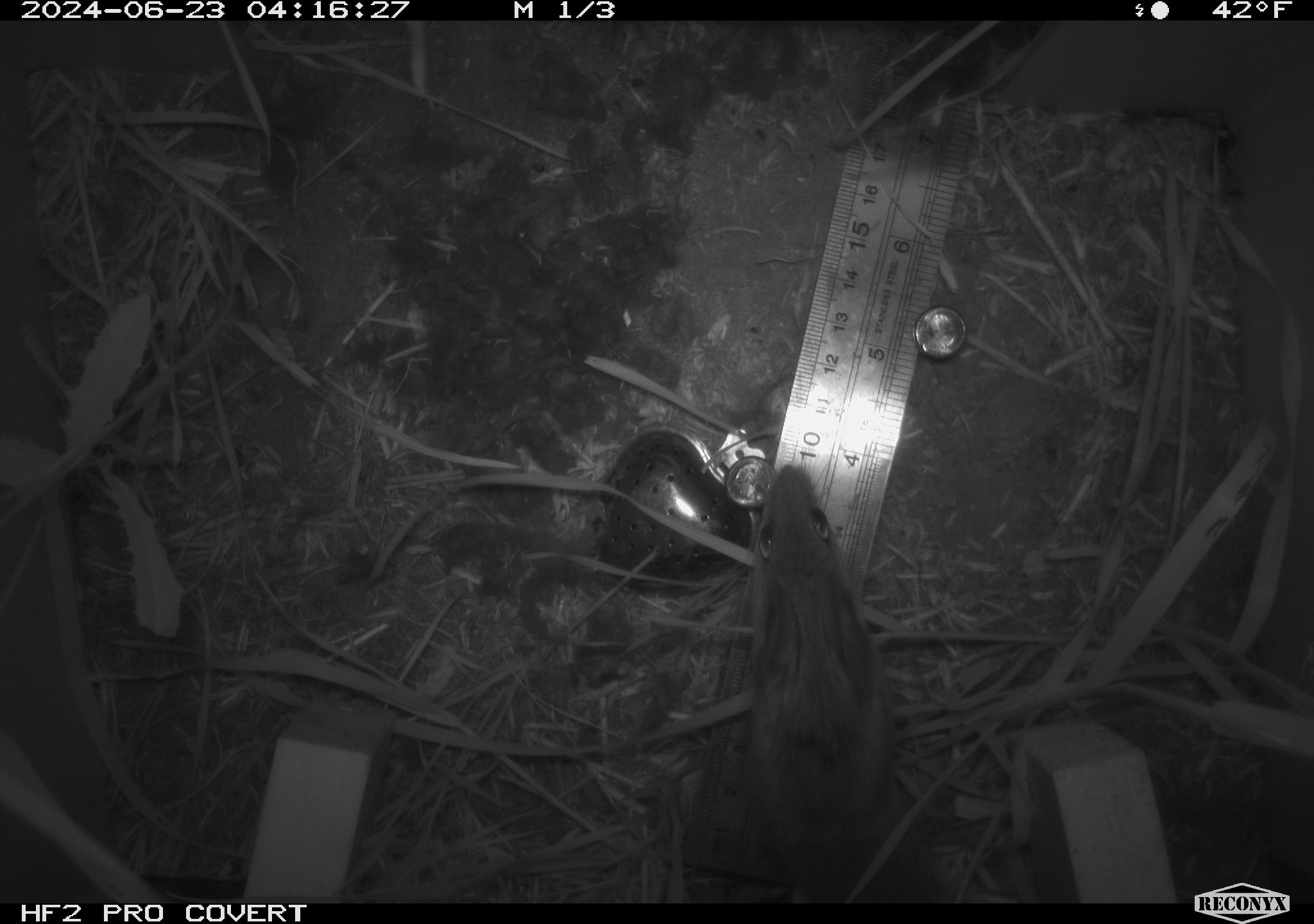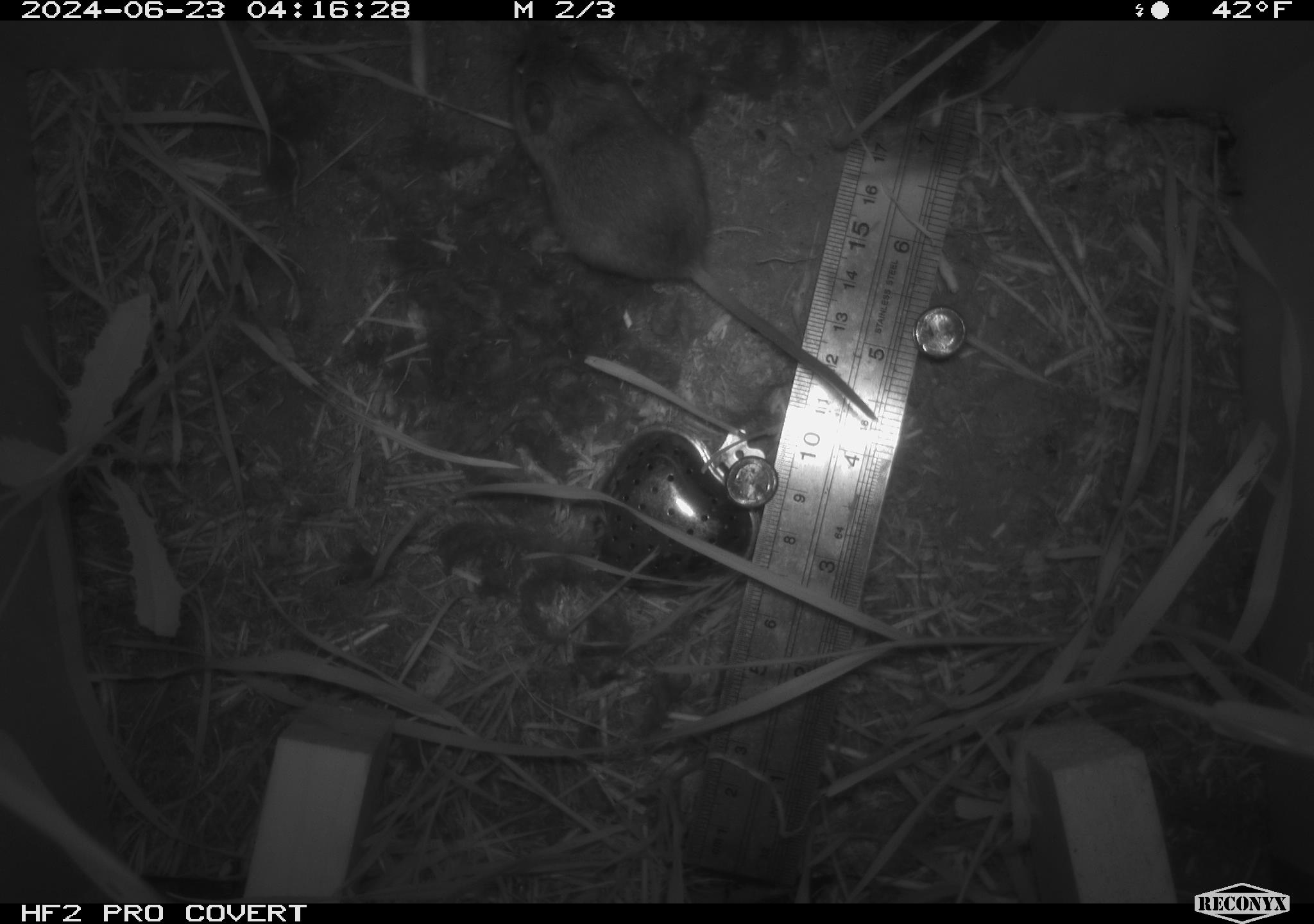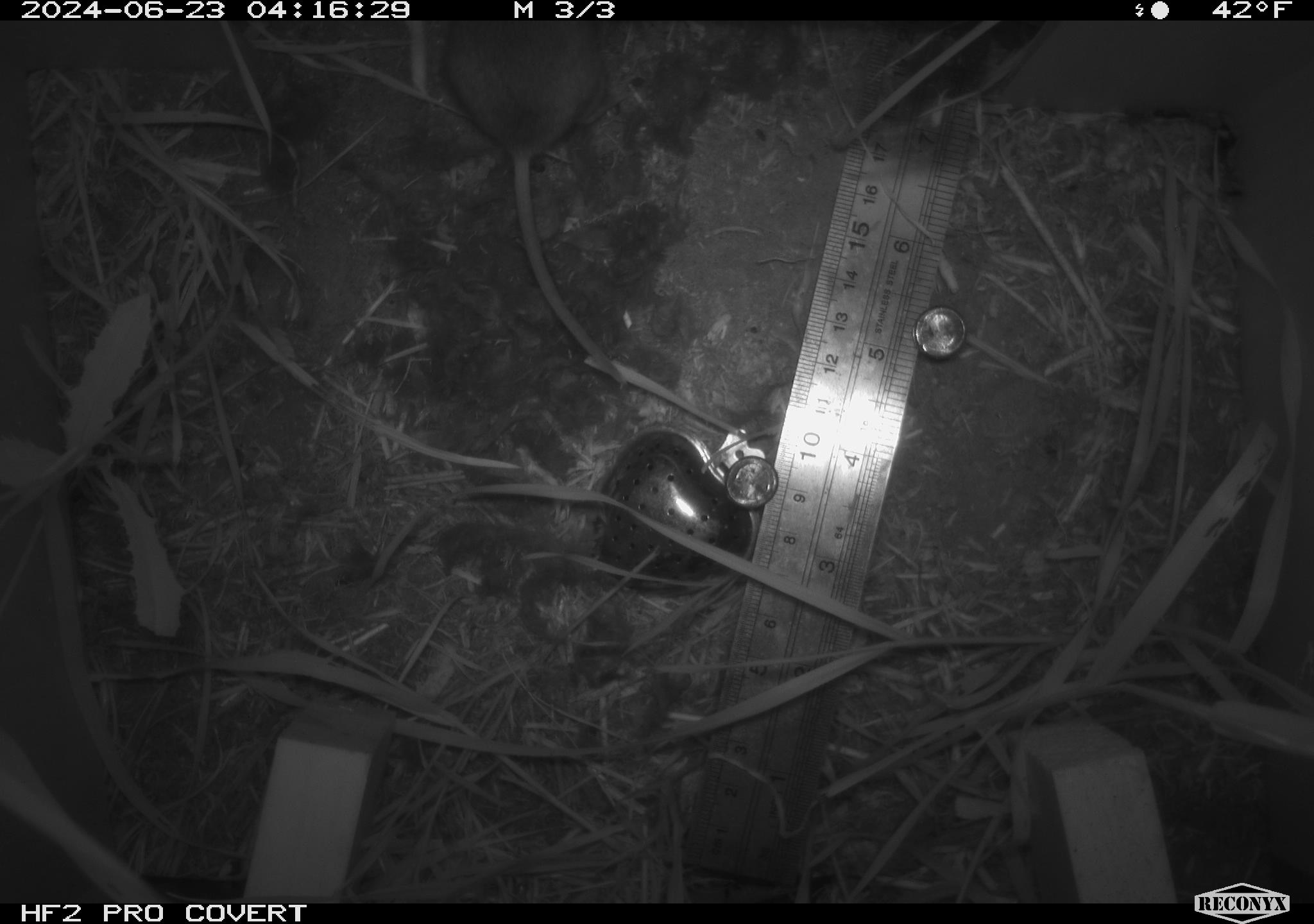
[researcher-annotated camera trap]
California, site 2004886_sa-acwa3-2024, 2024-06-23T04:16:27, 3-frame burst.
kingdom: Animalia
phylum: Chordata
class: Mammalia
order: Rodentia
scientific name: Rodentia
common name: mouse species